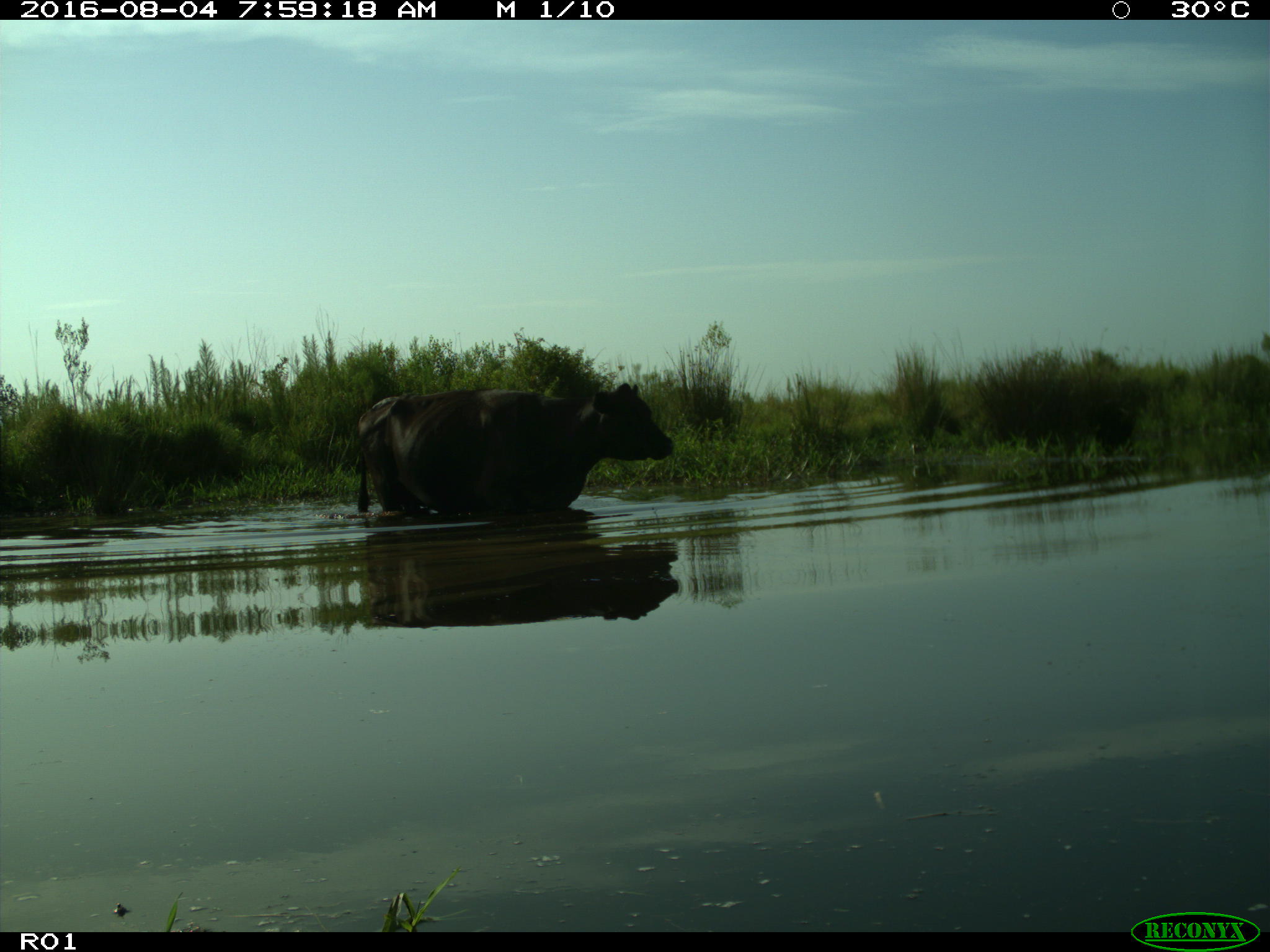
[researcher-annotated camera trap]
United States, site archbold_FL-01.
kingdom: Animalia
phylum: Chordata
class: Mammalia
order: Artiodactyla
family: Bovidae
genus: Bos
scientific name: Bos taurus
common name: domestic cow